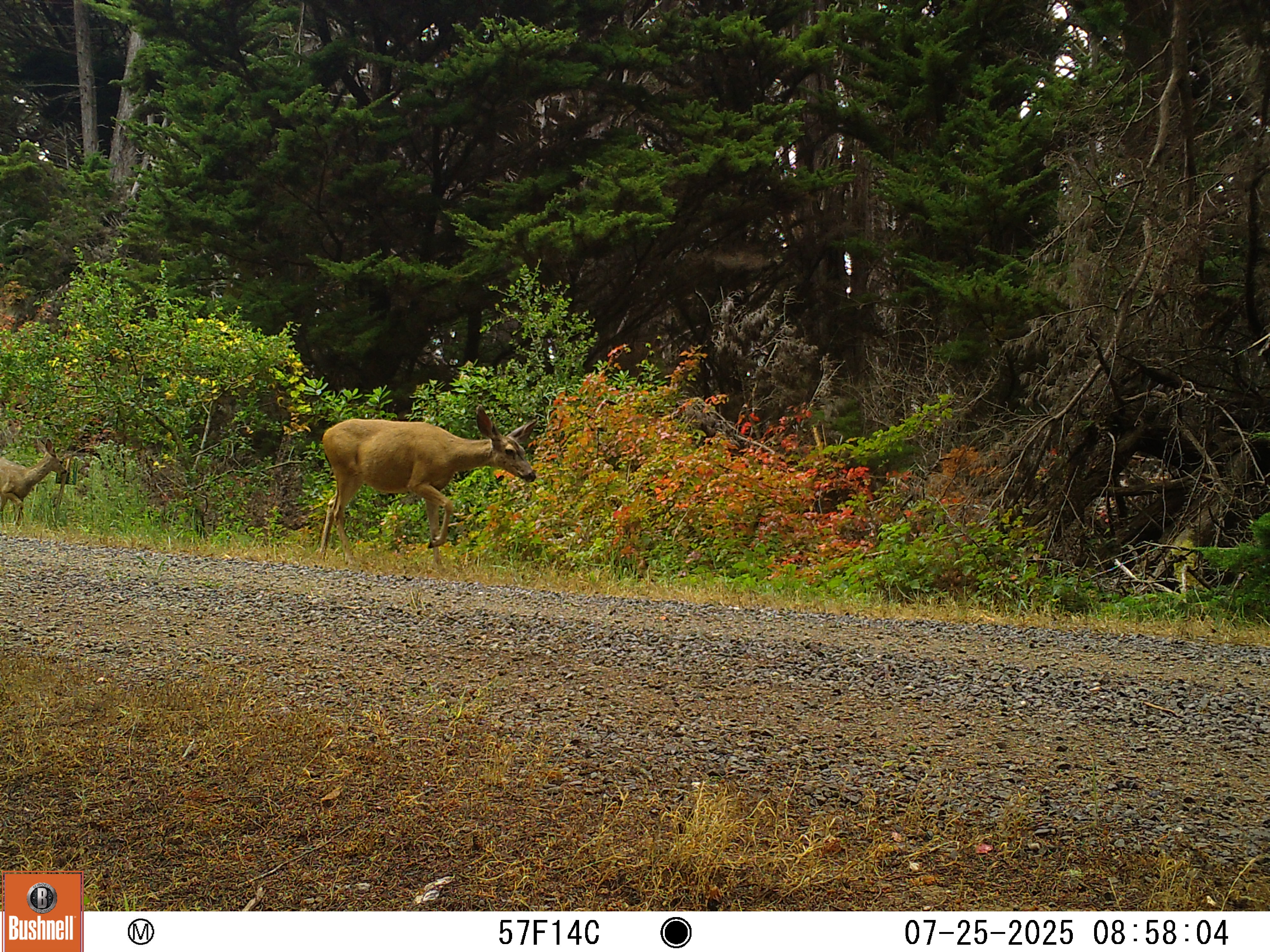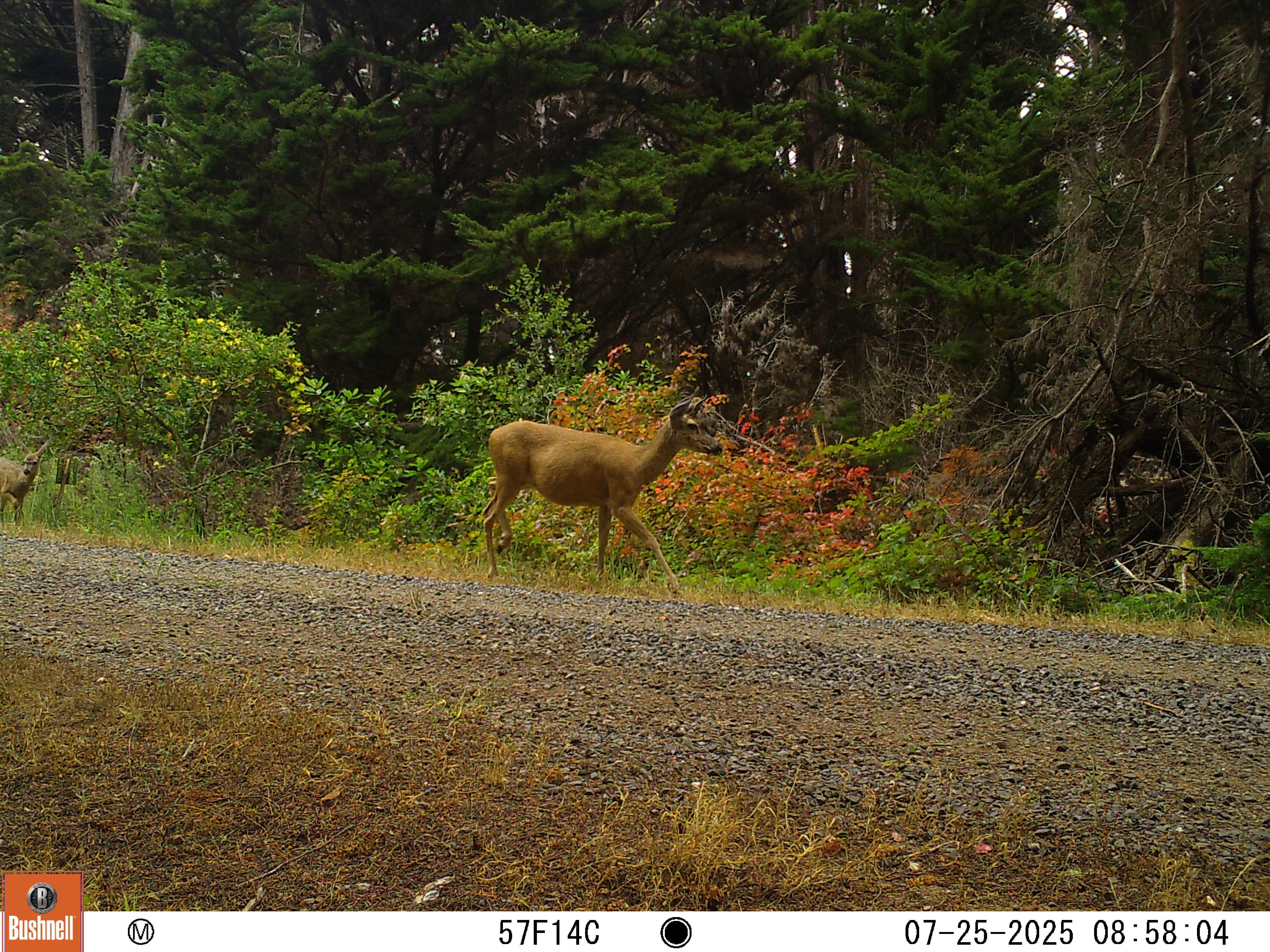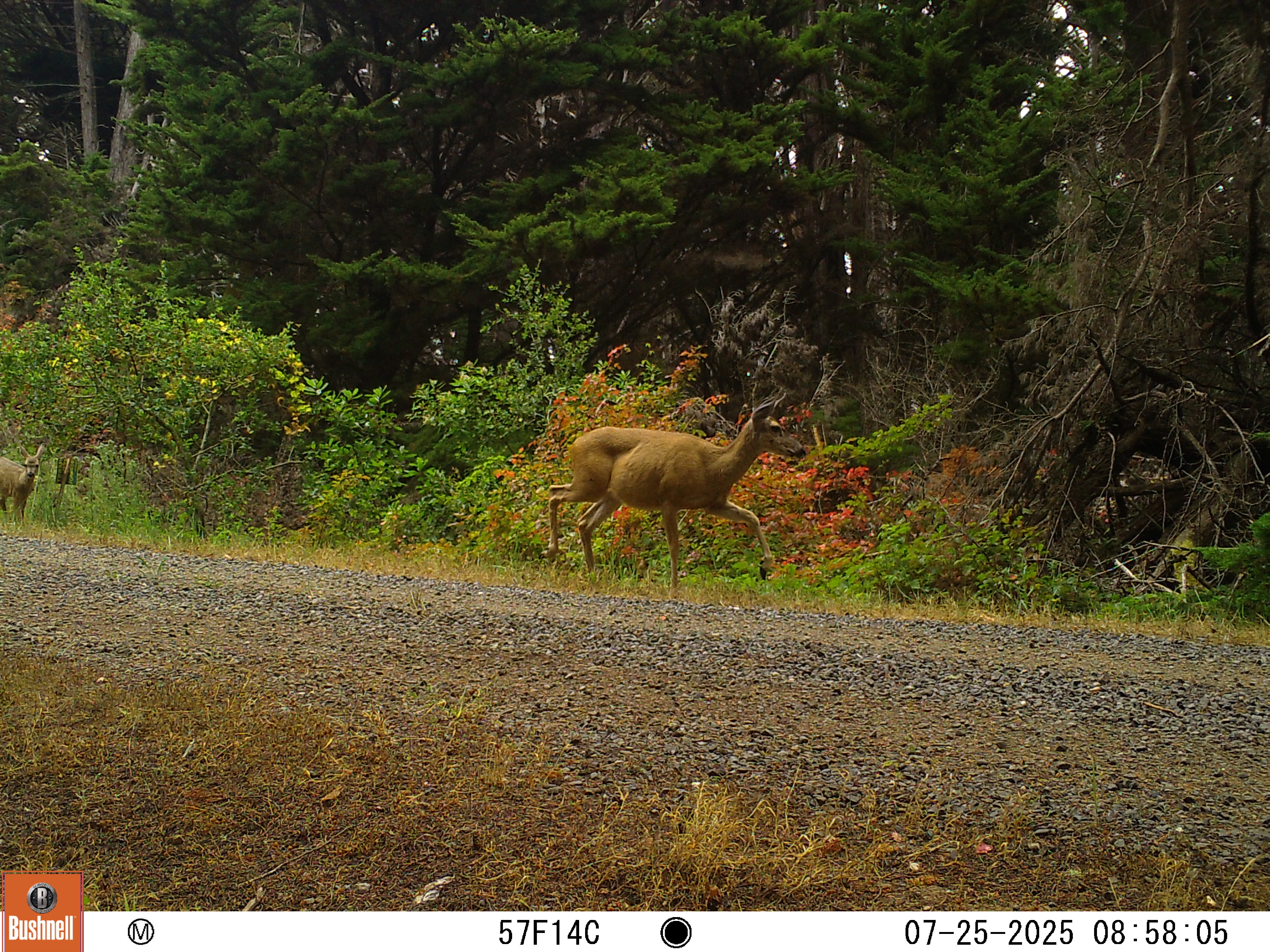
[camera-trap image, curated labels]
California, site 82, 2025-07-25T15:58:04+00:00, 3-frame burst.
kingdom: Animalia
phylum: Chordata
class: Mammalia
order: Artiodactyla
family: Cervidae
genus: Odocoileus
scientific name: Odocoileus hemionus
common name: mule deer